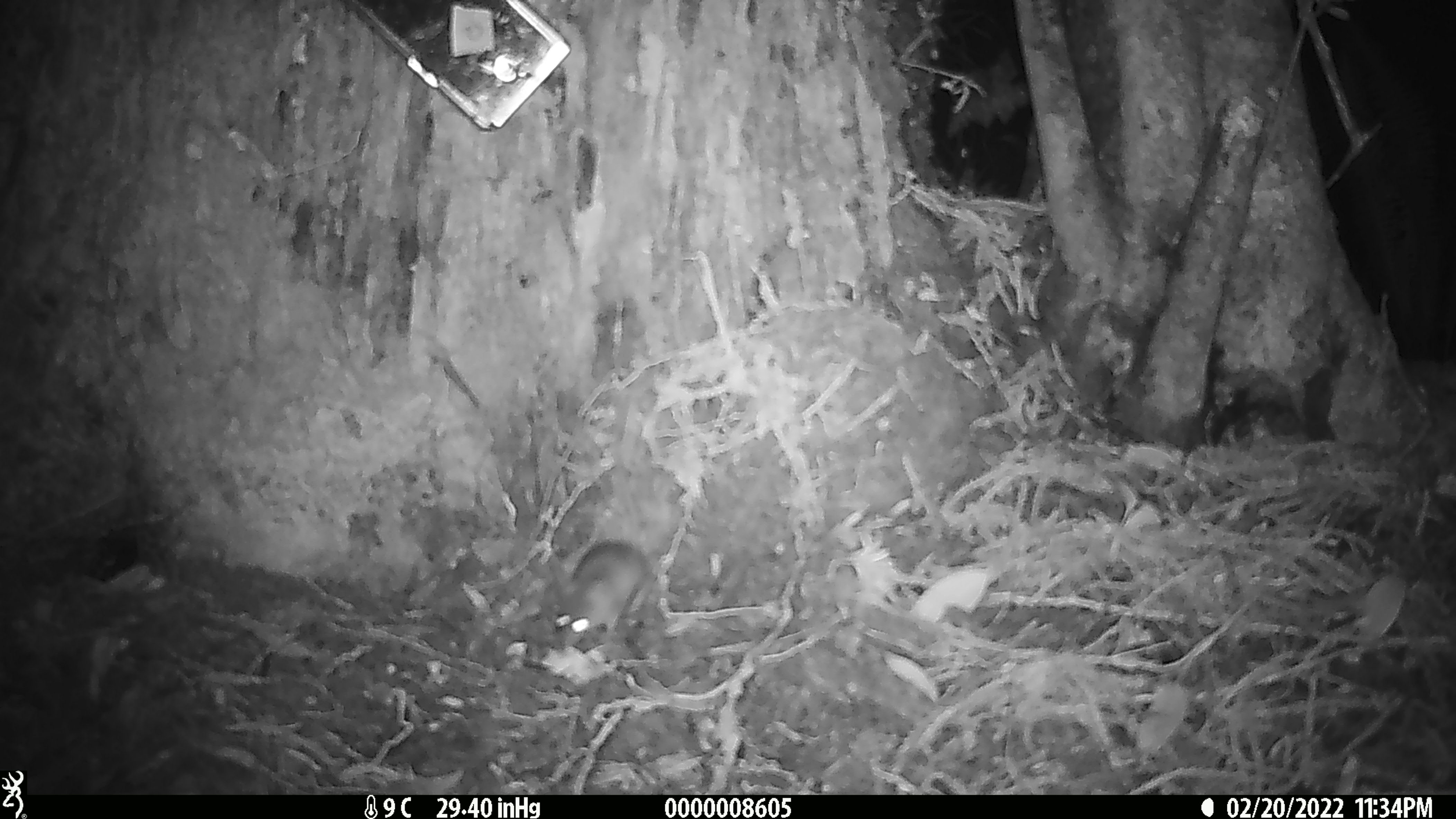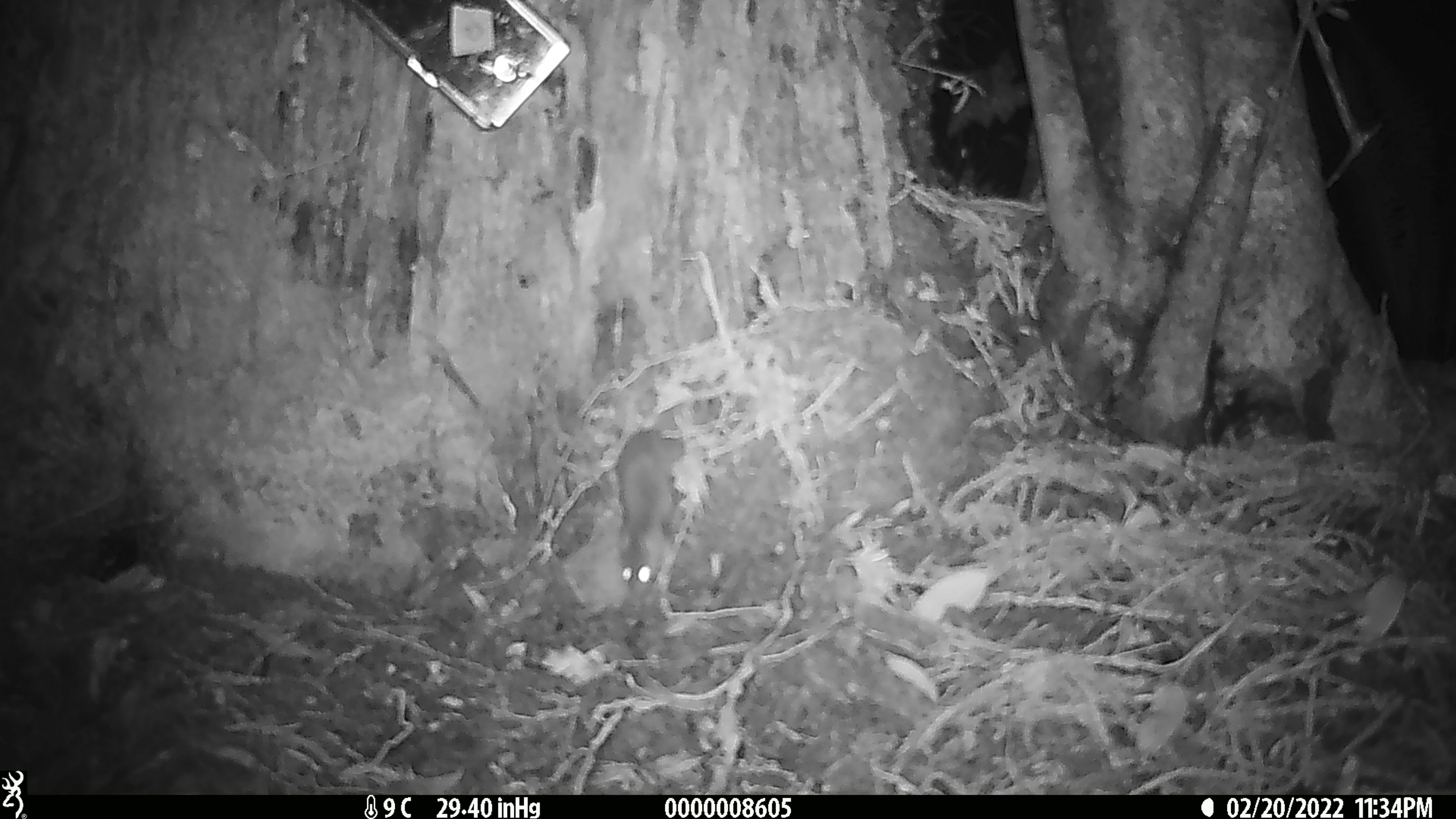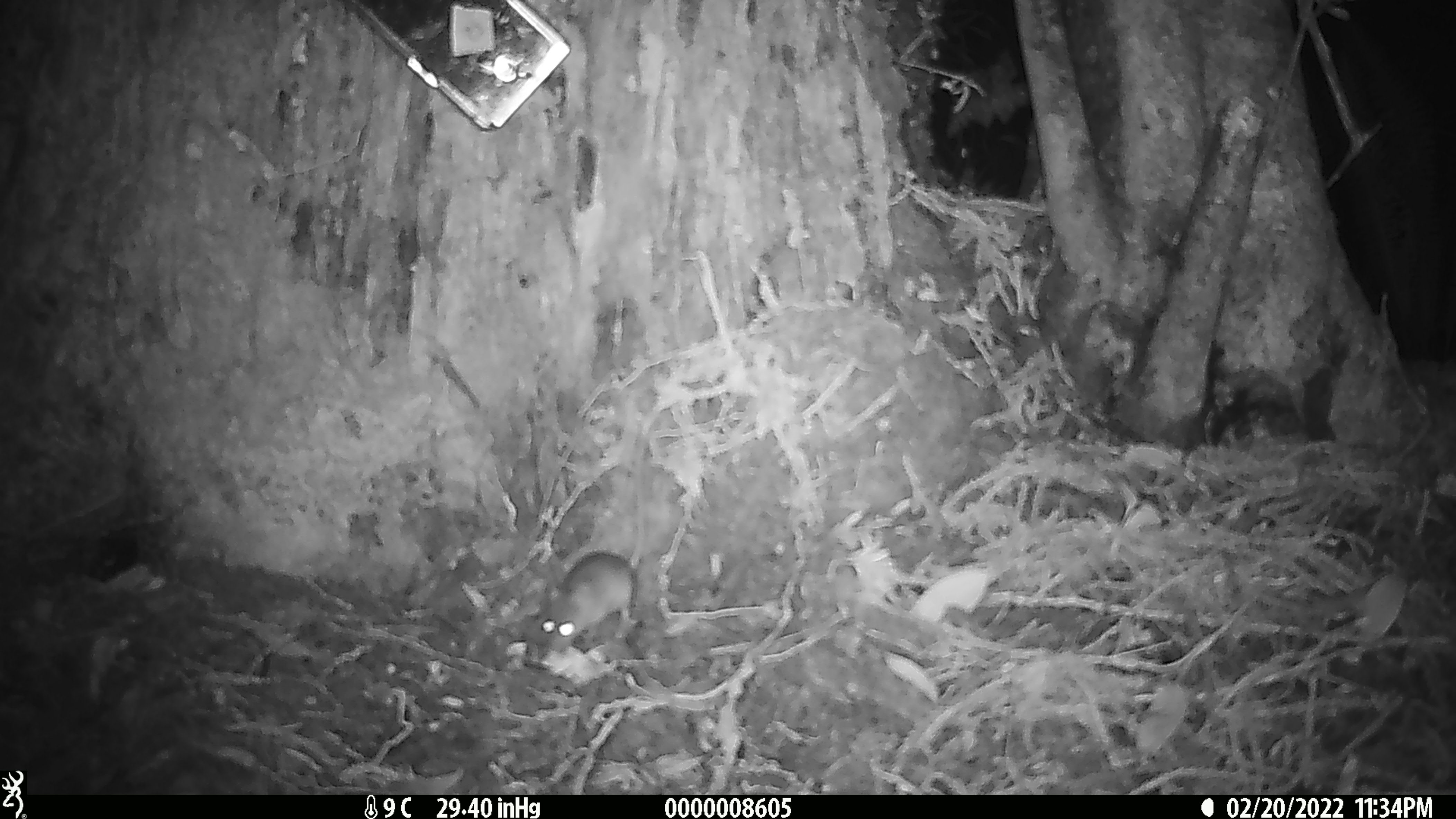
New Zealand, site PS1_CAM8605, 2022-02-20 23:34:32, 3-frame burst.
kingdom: Animalia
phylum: Chordata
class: Mammalia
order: Rodentia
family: Muridae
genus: Mus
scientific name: Mus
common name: mouse